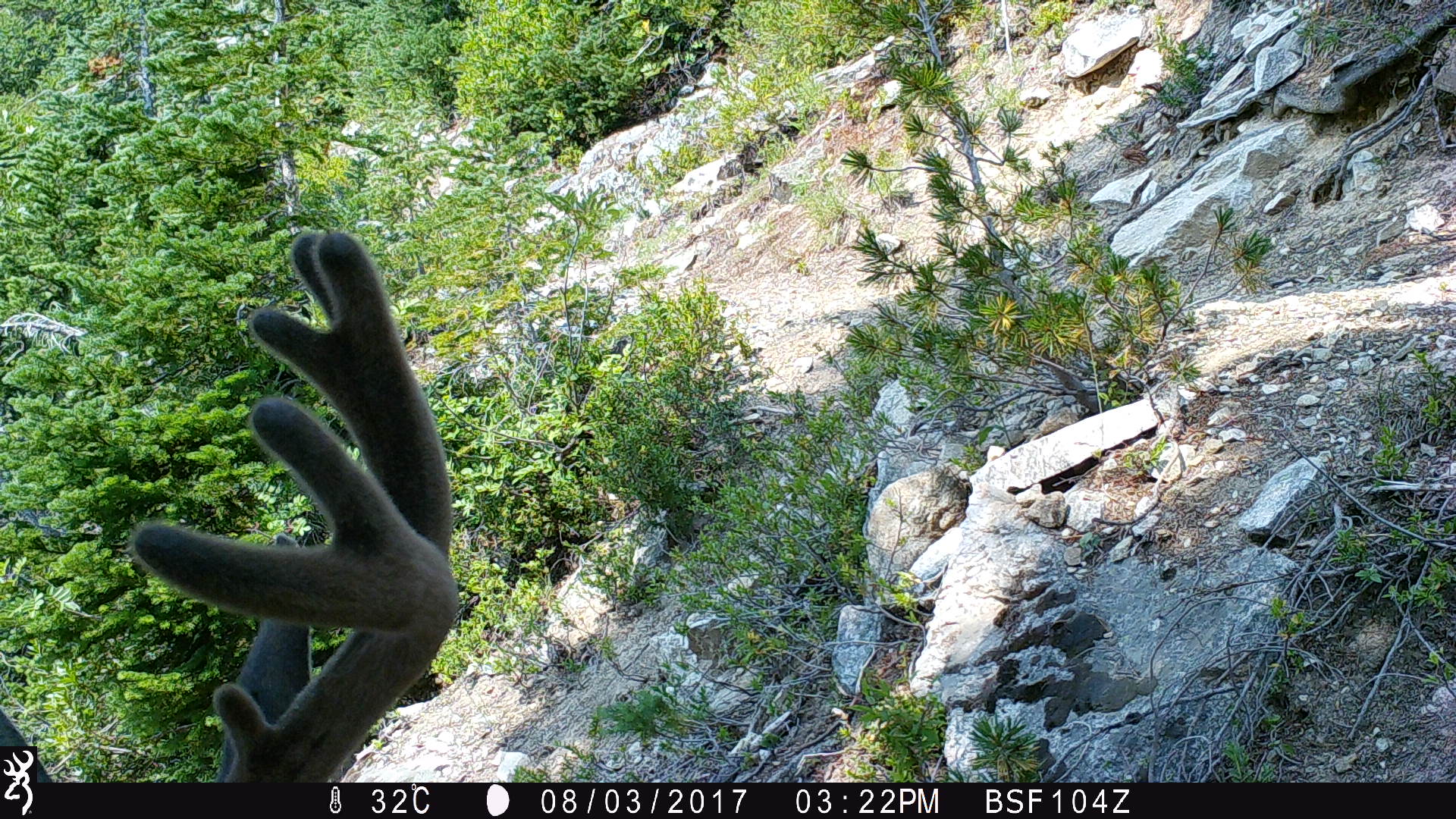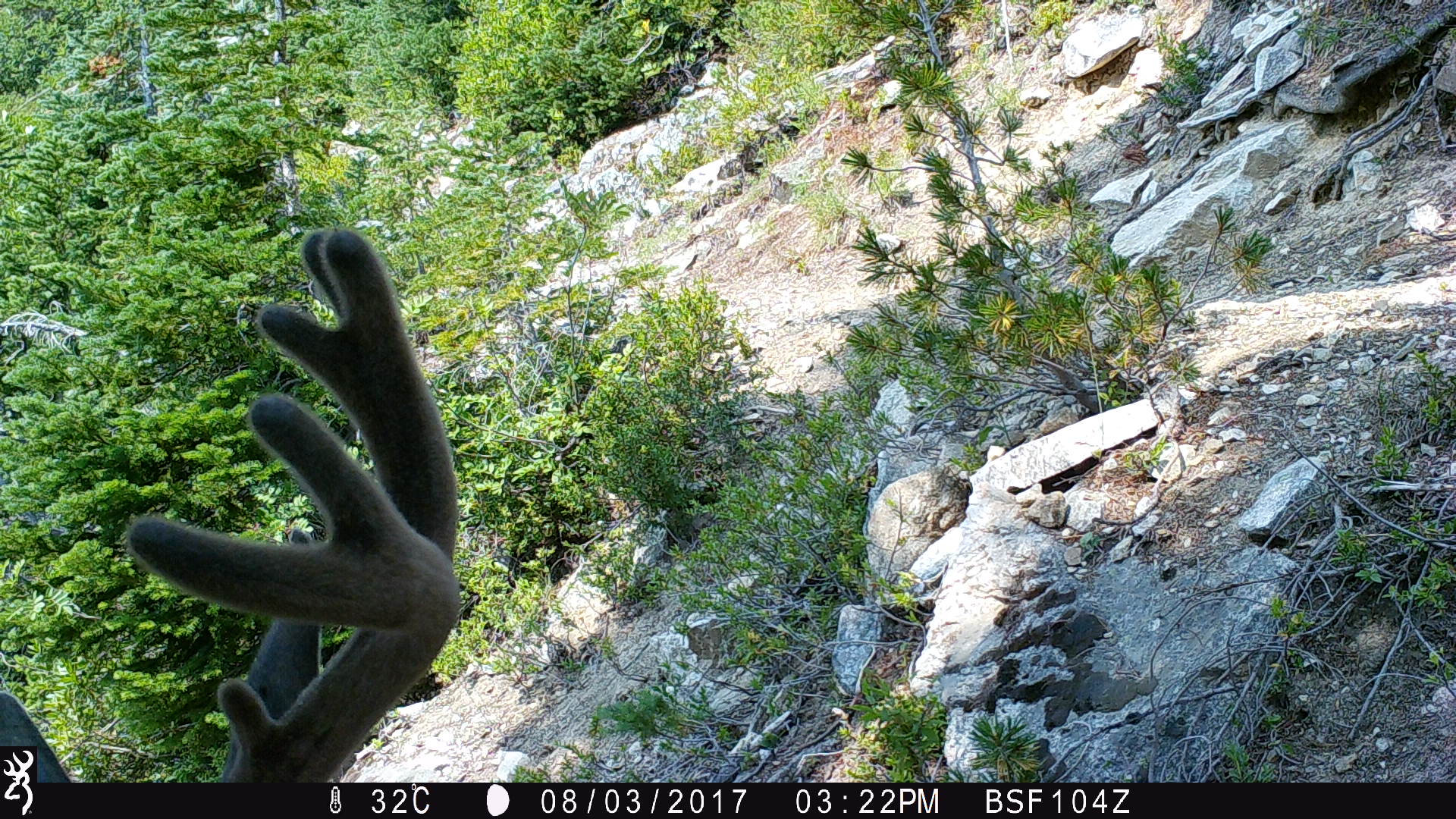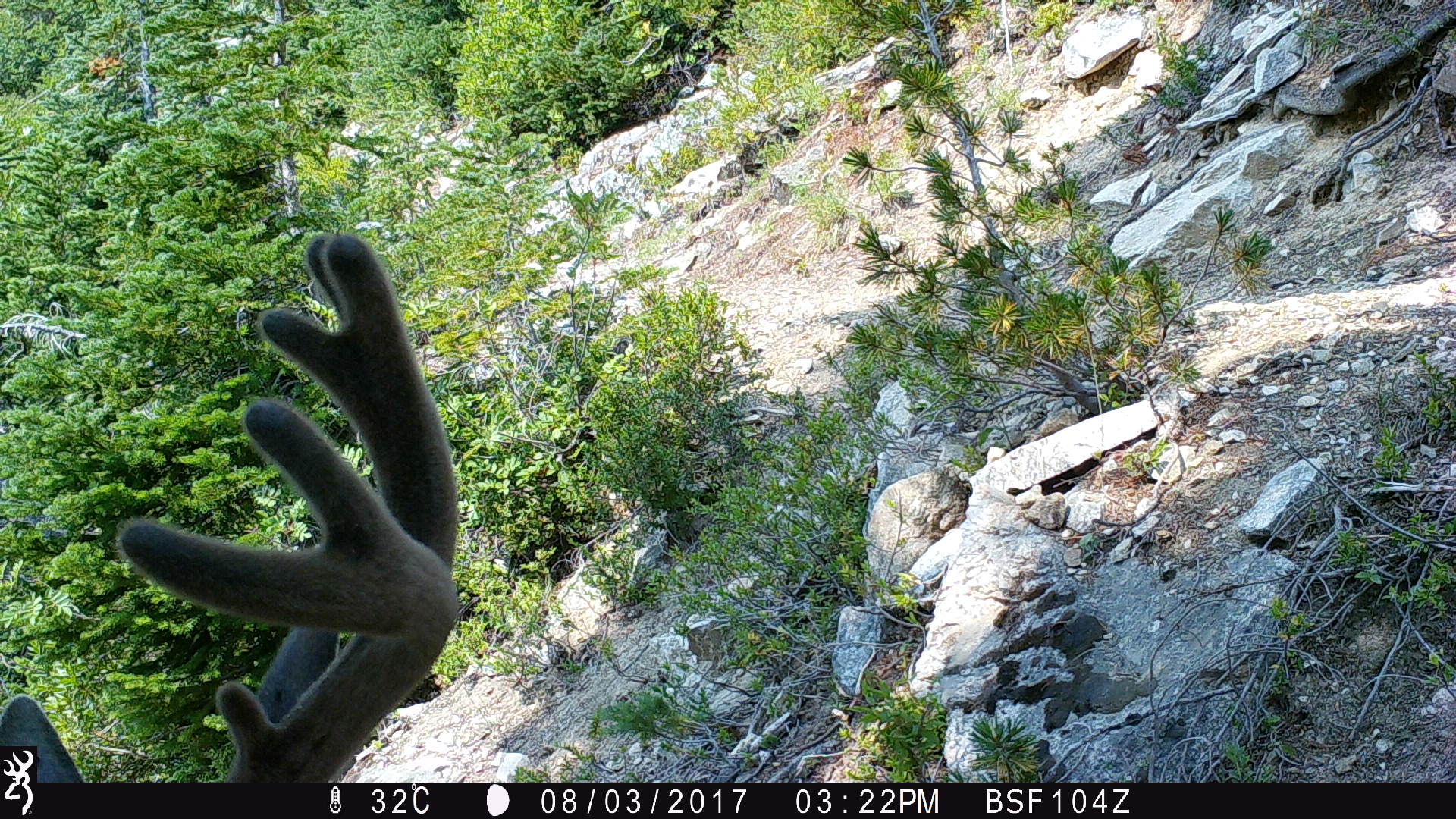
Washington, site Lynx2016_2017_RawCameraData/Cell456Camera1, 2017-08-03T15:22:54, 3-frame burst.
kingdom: Animalia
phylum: Chordata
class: Mammalia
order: Artiodactyla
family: Cervidae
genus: Odocoileus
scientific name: Odocoileus hemionus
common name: mule deer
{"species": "Odocoileus hemionus (mule deer)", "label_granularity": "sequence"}